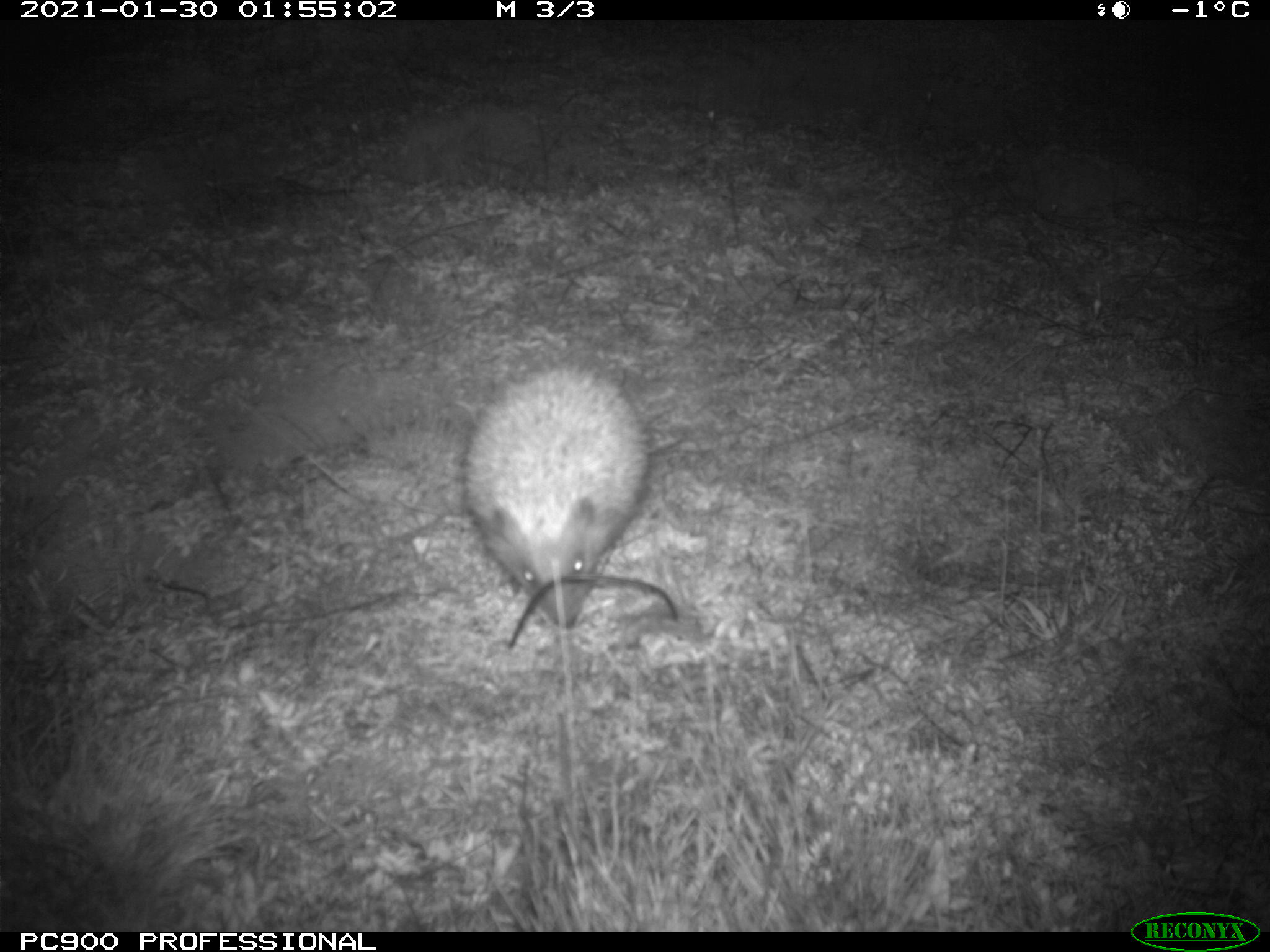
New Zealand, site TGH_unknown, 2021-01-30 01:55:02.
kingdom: Animalia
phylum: Chordata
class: Mammalia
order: Eulipotyphla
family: Erinaceidae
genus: Erinaceus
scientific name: Erinaceus europaeus europaeus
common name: european hedgehog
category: hedgehog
Hedgehog (european hedgehog) (Erinaceus europaeus europaeus).